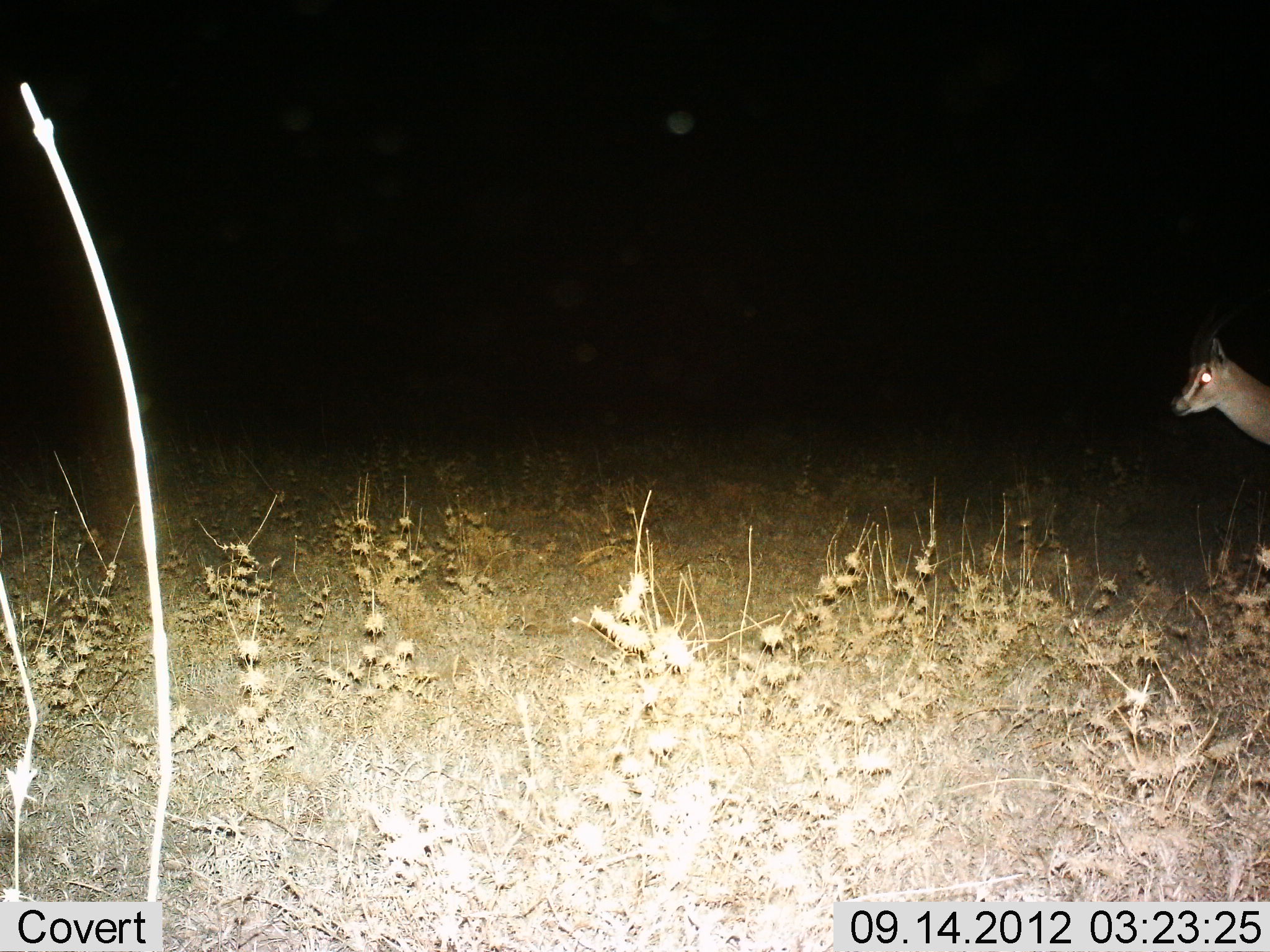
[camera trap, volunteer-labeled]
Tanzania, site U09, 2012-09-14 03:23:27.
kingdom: Animalia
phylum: Chordata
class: Mammalia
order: Artiodactyla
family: Bovidae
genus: Eudorcas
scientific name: Eudorcas thomsonii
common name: thomson's gazelle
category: gazellethomsons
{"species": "gazellethomsons (thomson's gazelle) (Eudorcas thomsonii)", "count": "1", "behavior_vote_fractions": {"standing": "90%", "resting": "0%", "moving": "20%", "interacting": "0%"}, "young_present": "0%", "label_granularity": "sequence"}